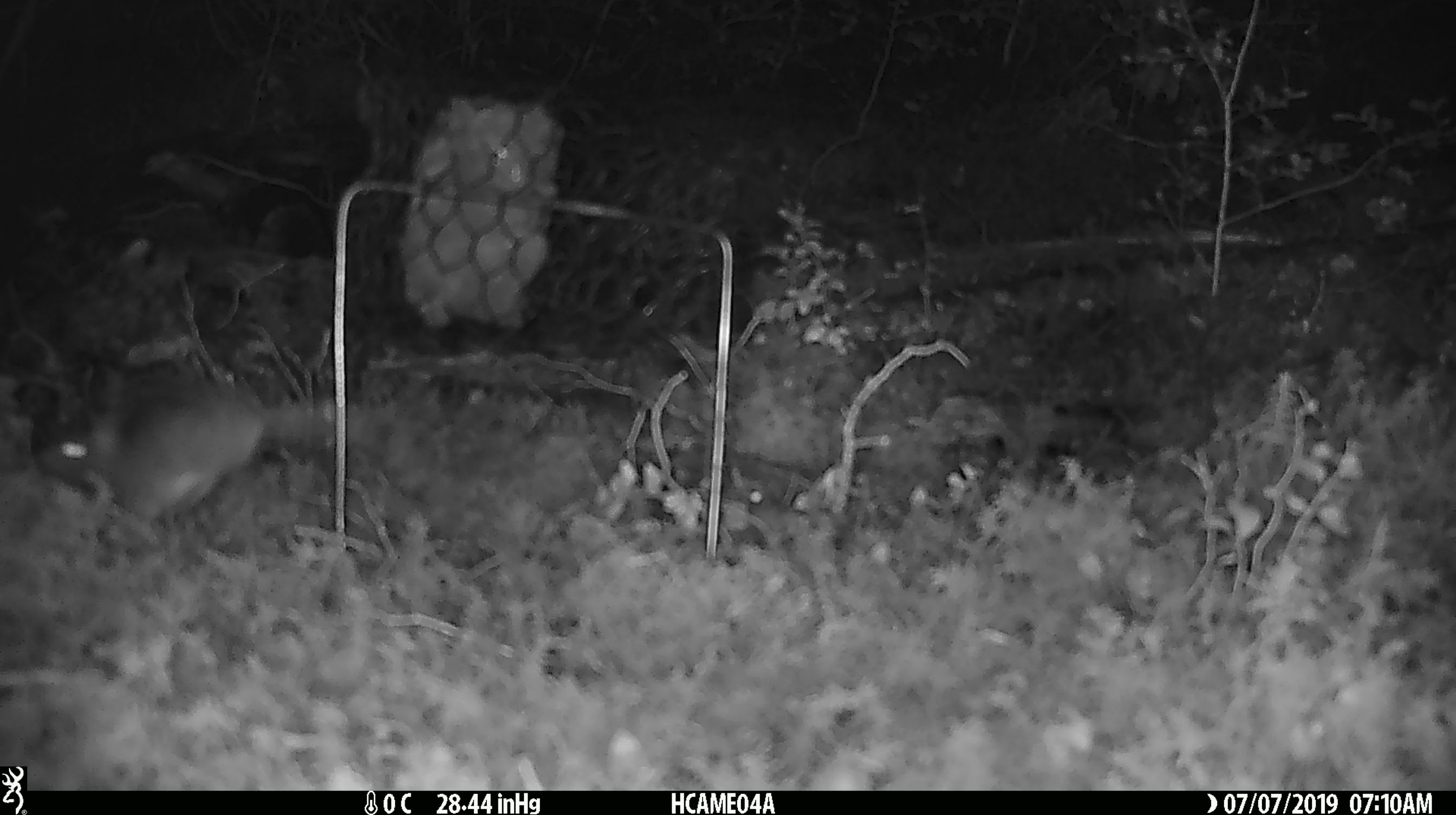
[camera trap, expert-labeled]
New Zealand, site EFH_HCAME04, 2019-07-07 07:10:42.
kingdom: Animalia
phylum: Chordata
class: Mammalia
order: Rodentia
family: Muridae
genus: Mus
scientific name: Mus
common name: mouse